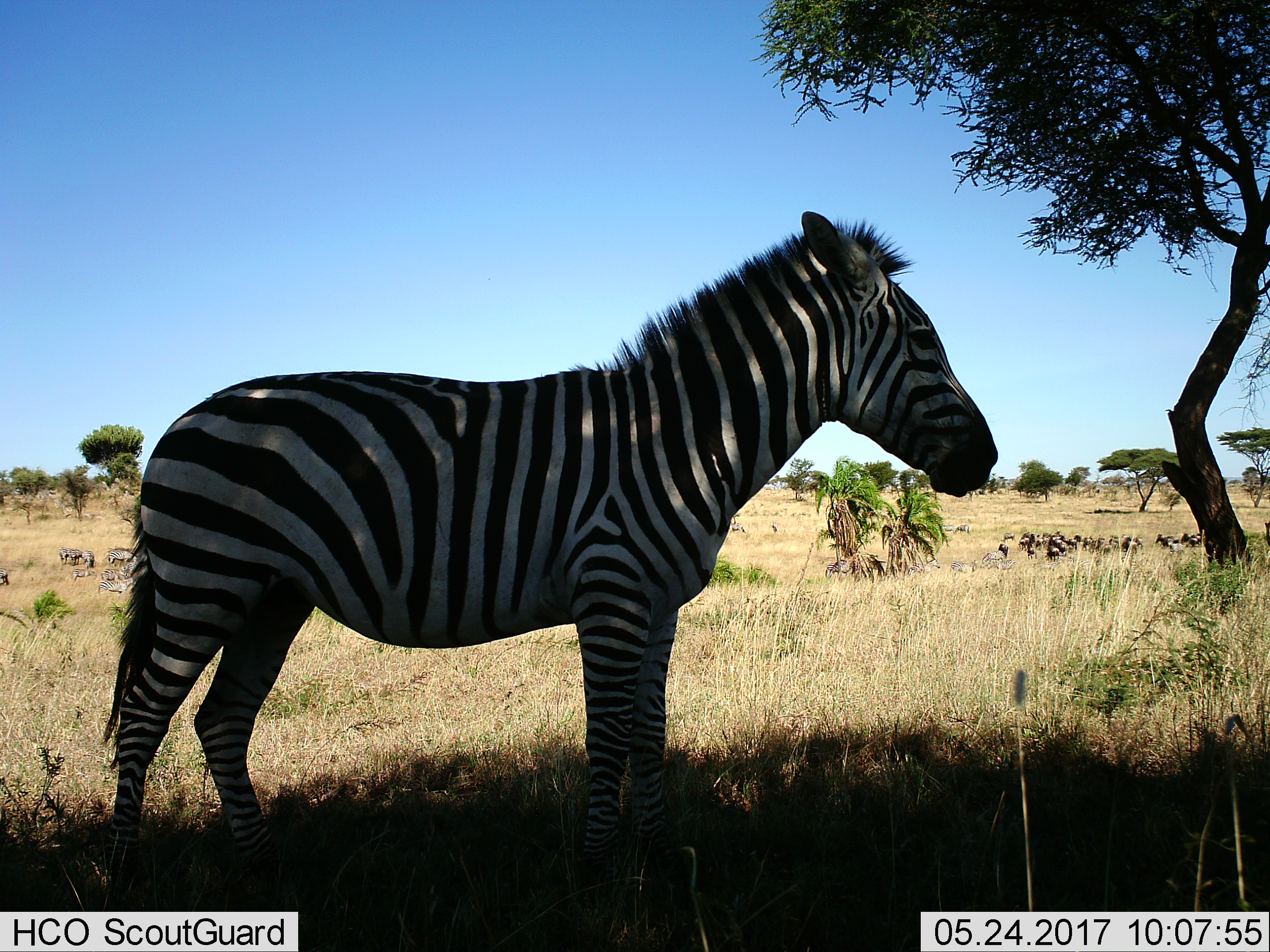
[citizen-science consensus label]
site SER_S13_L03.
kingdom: Animalia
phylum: Chordata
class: Mammalia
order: Perissodactyla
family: Equidae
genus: Equus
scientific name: Equus quagga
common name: plains zebra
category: zebraplains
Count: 8.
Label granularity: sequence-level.